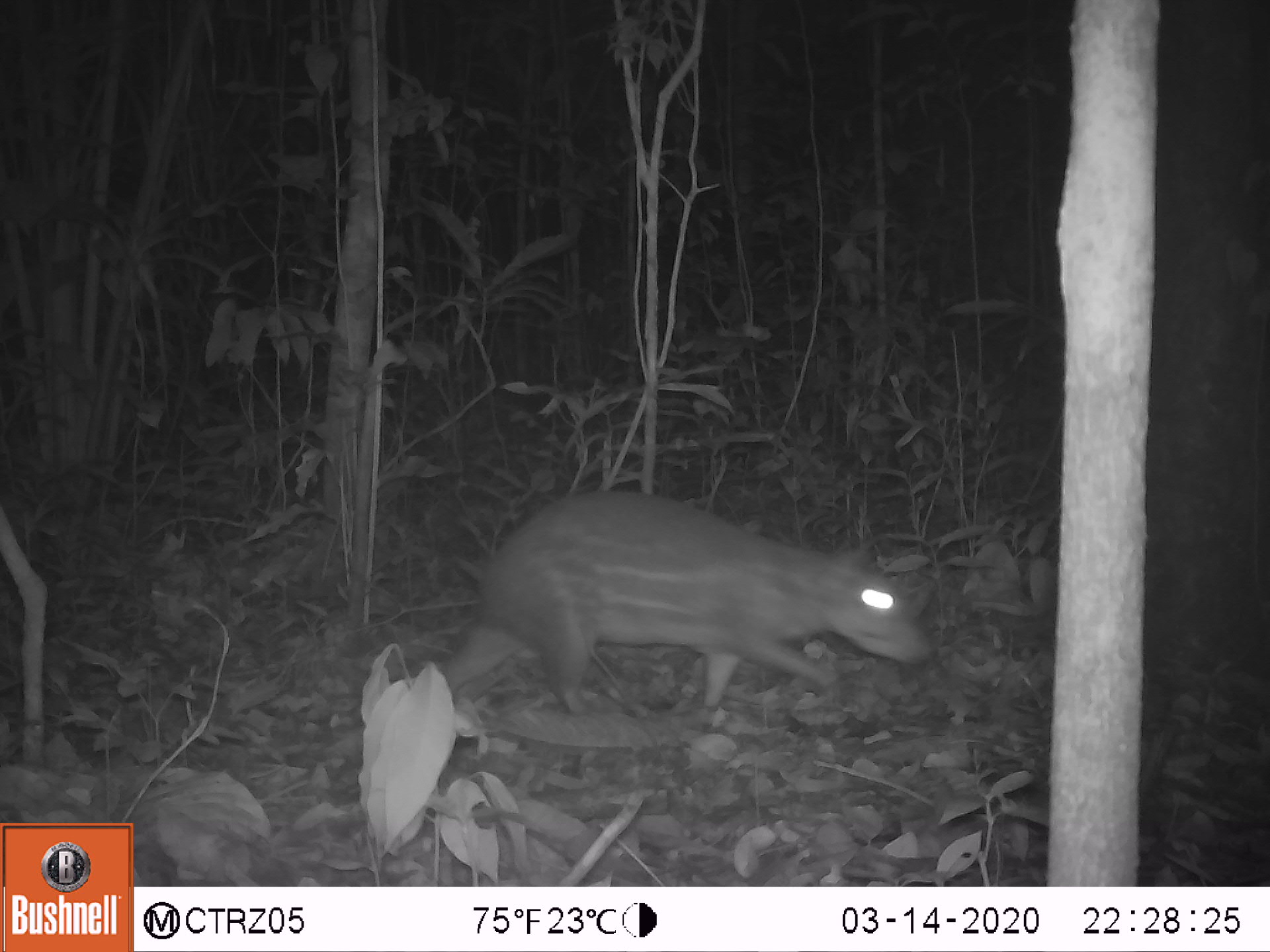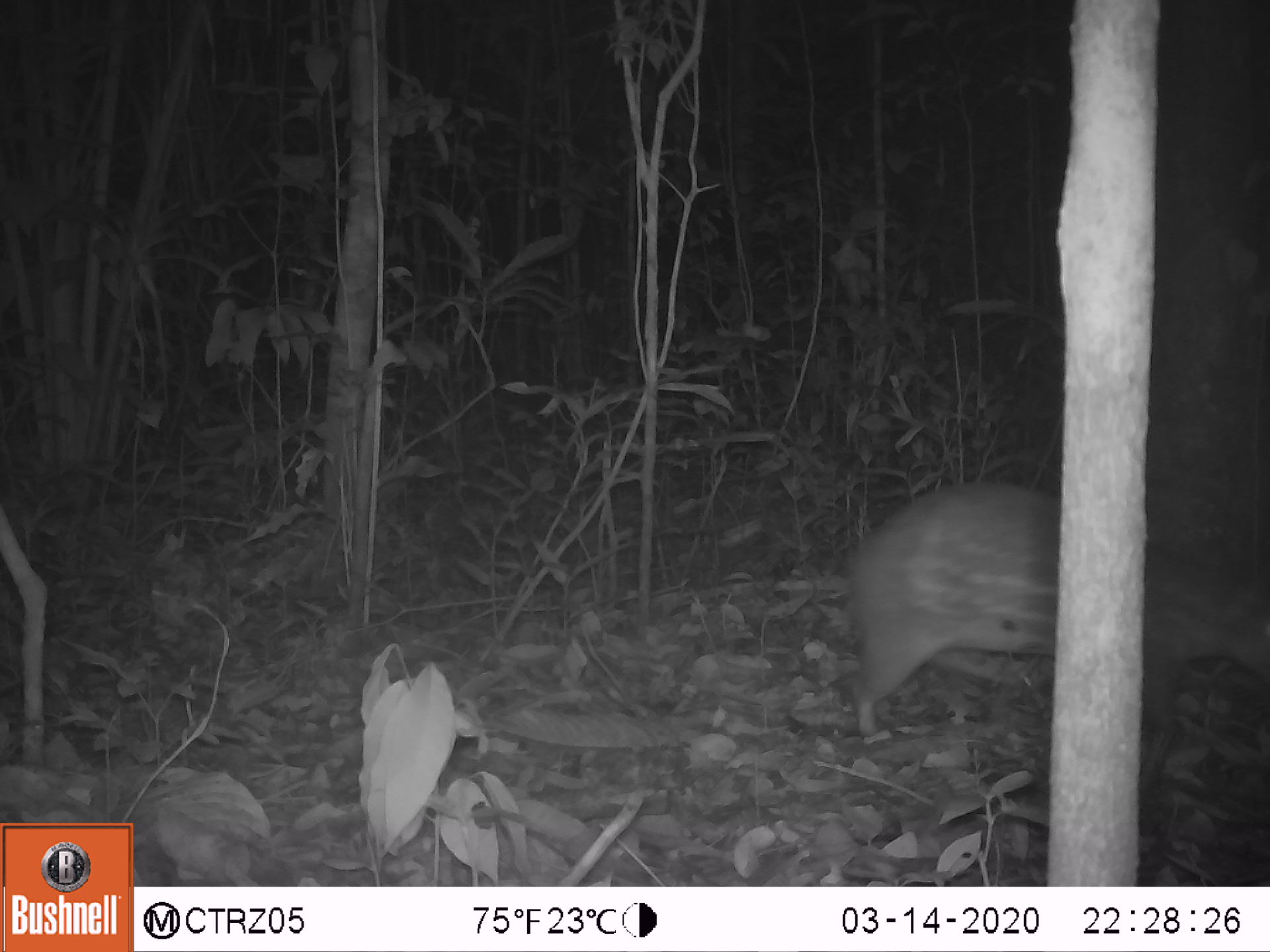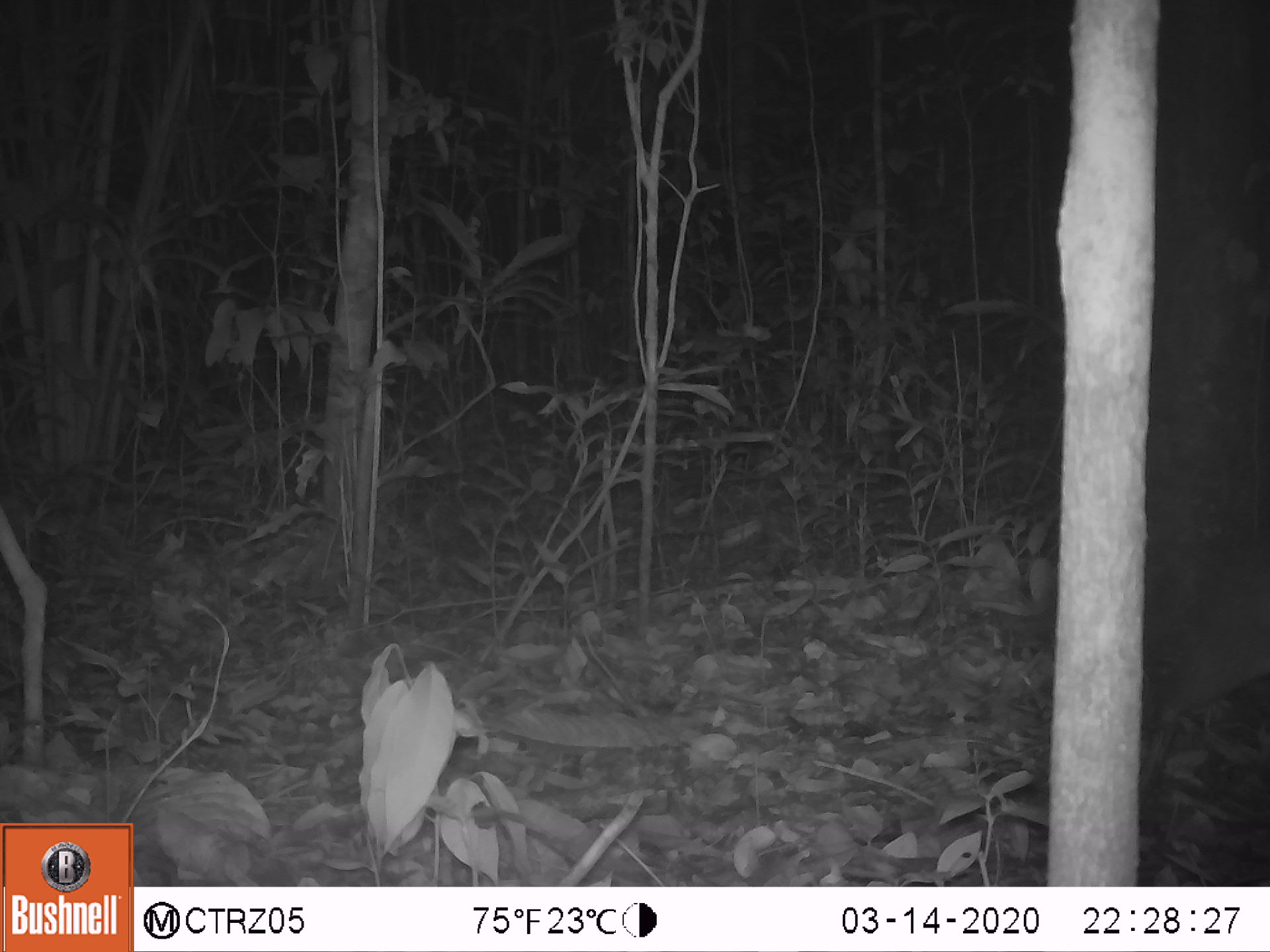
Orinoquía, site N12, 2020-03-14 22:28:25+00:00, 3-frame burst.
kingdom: Animalia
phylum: Chordata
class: Mammalia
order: Rodentia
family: Cuniculidae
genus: Cuniculus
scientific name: Cuniculus paca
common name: spotted paca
Spotted paca (Cuniculus paca).